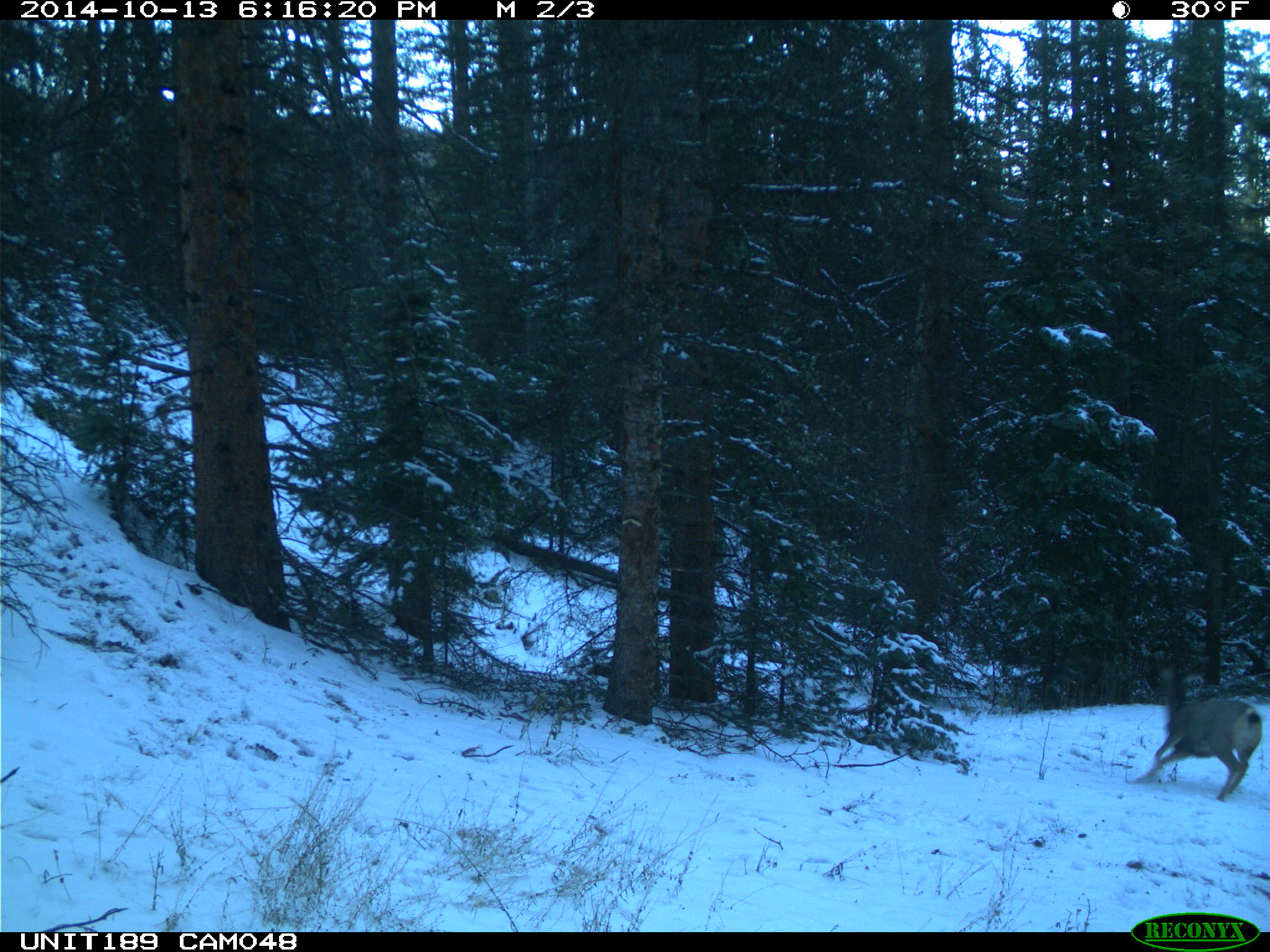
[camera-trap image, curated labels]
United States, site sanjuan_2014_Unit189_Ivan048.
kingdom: Animalia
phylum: Chordata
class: Mammalia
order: Artiodactyla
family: Cervidae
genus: Odocoileus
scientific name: Odocoileus hemionus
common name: mule deer